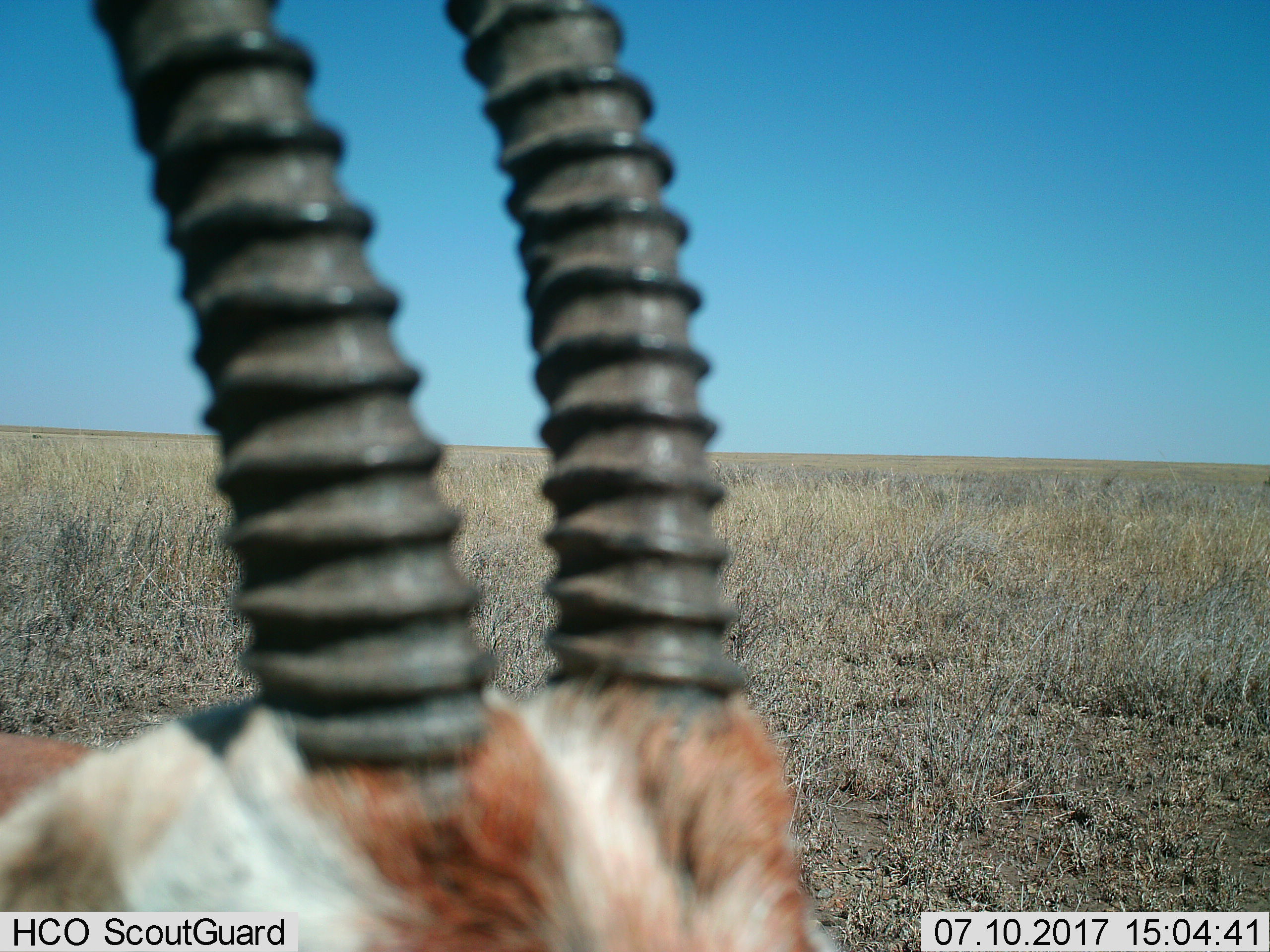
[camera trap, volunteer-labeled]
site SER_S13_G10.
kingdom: Animalia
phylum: Chordata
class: Mammalia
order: Artiodactyla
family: Bovidae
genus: Eudorcas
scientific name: Eudorcas thomsonii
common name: thomson's gazelle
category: gazellethomsons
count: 1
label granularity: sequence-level